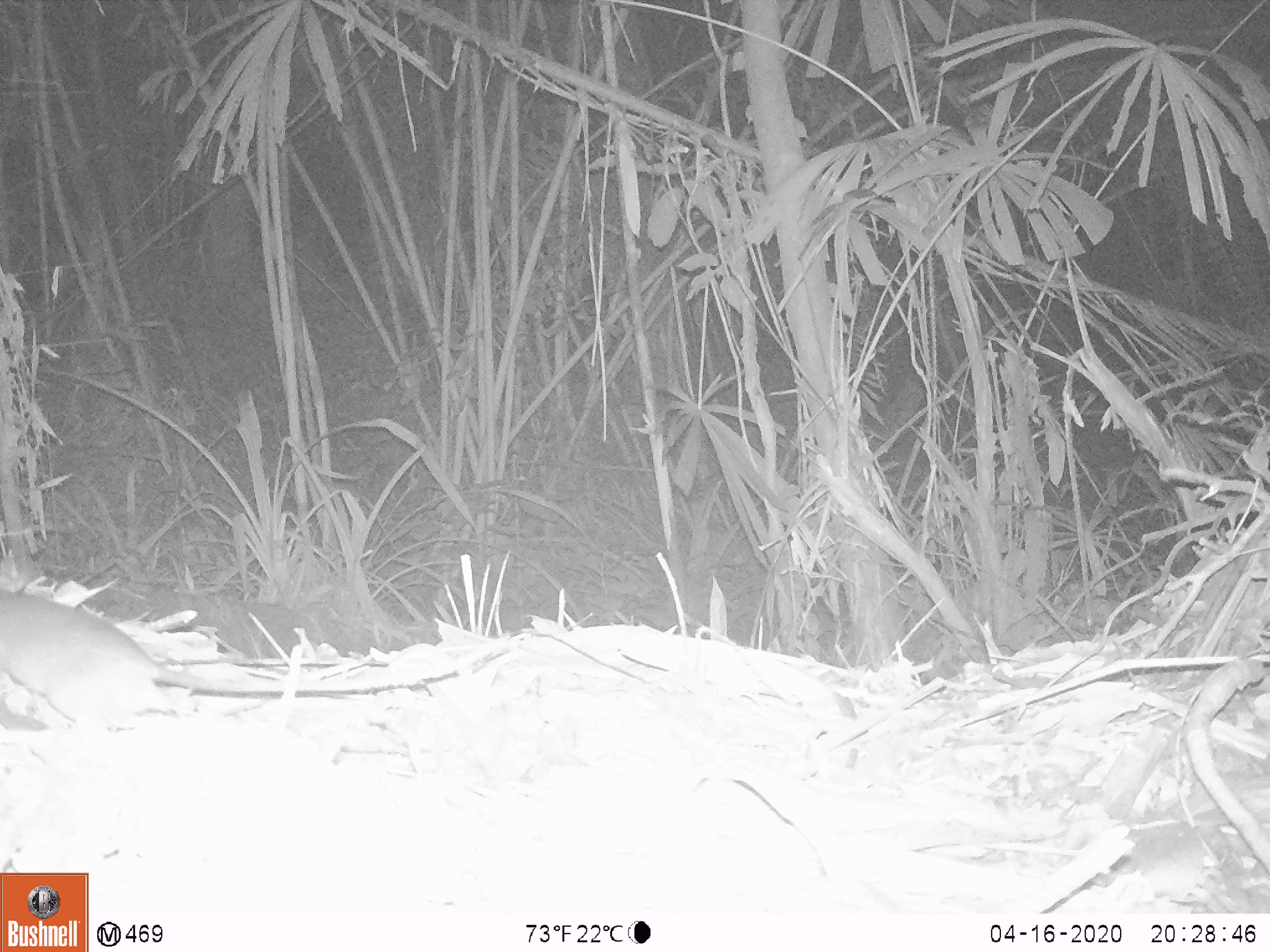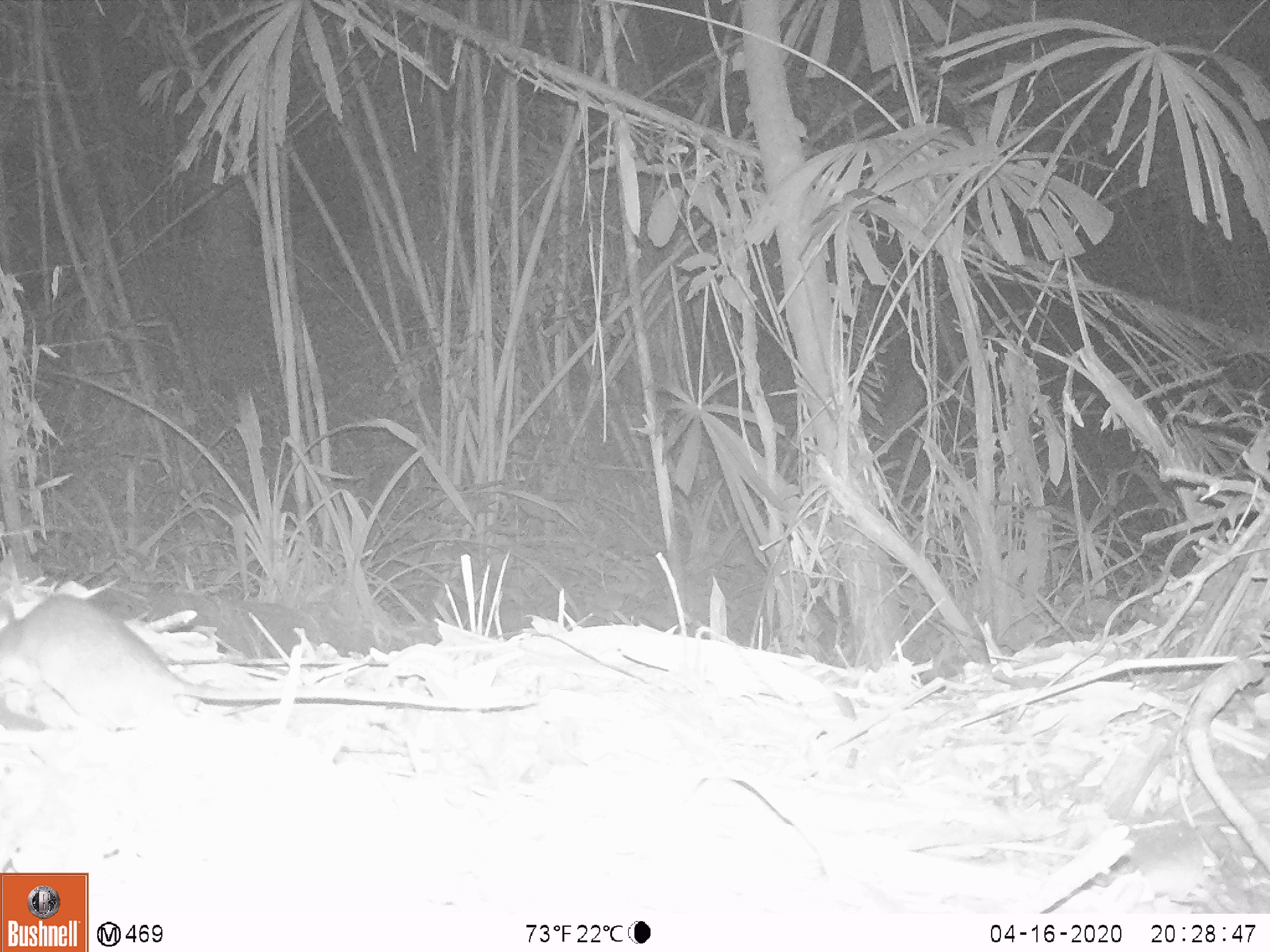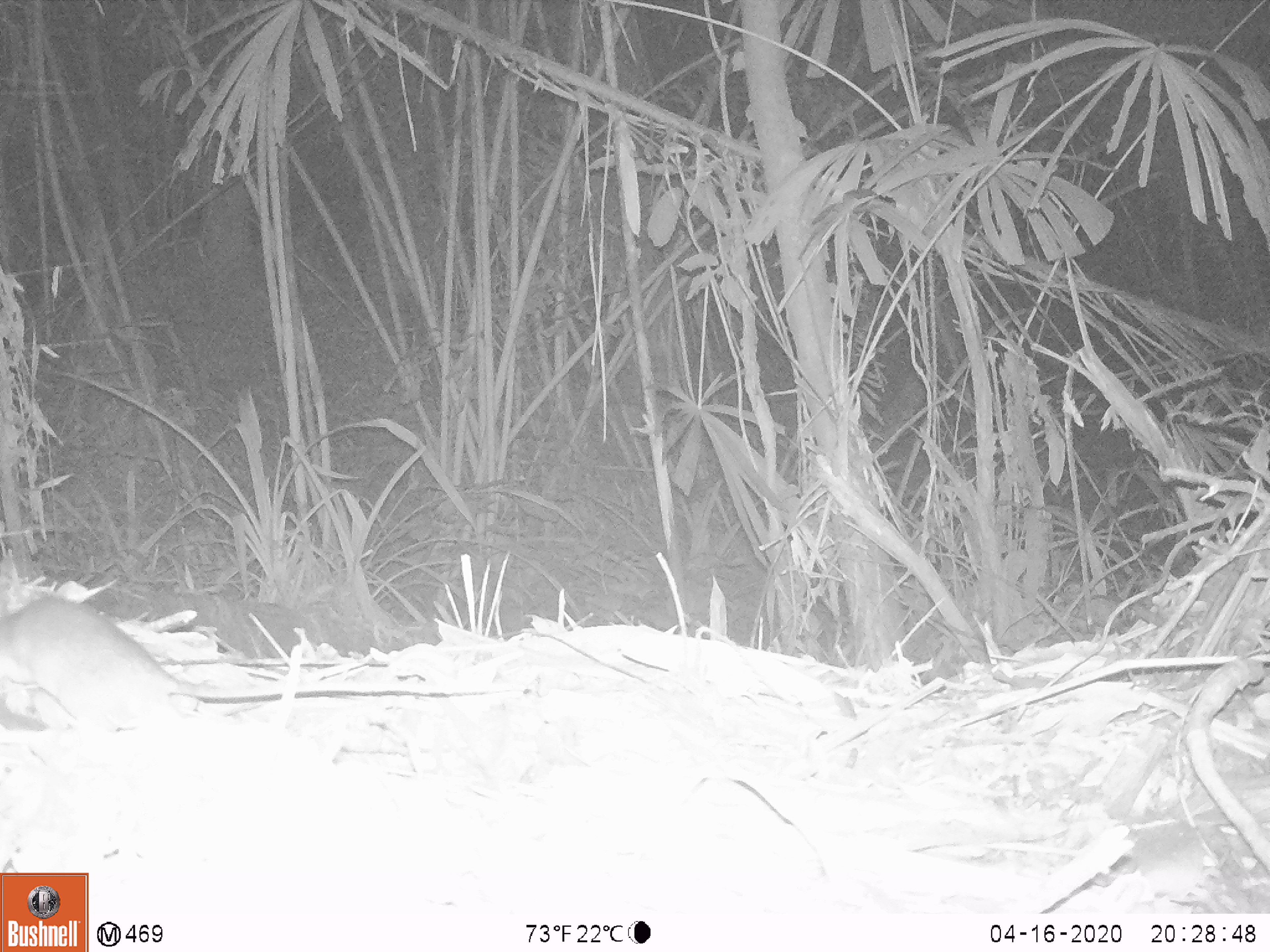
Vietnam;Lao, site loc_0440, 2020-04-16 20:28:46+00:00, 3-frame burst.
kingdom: Animalia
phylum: Chordata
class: Mammalia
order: Rodentia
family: Muridae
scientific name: Muridae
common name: old-world mice and rats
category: unidentified murid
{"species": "unidentified murid (old-world mice and rats) (Muridae)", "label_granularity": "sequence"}